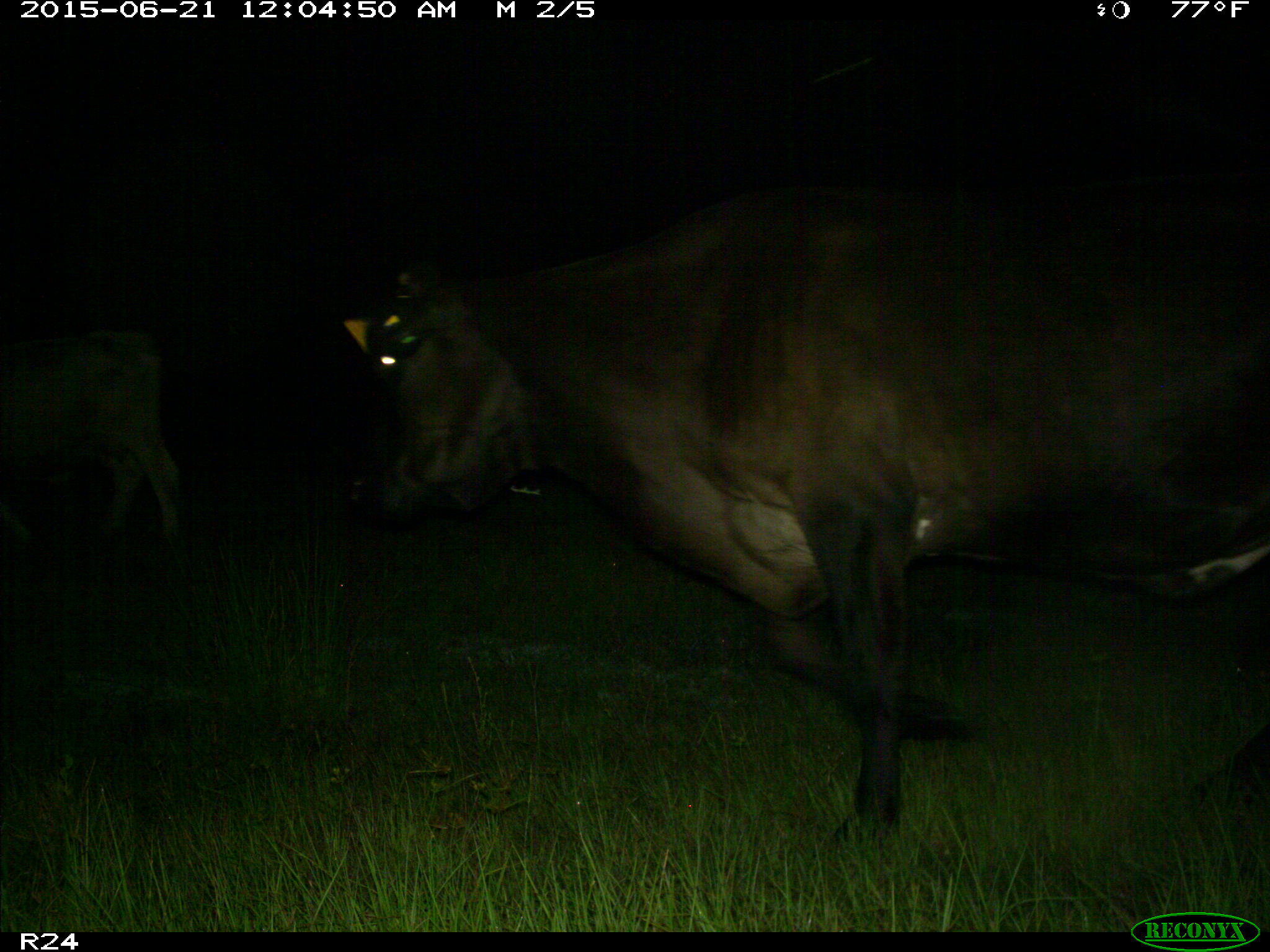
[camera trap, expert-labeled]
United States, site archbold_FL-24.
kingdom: Animalia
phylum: Chordata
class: Mammalia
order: Artiodactyla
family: Bovidae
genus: Bos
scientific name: Bos taurus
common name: domestic cow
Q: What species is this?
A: Bos taurus (domestic cow).